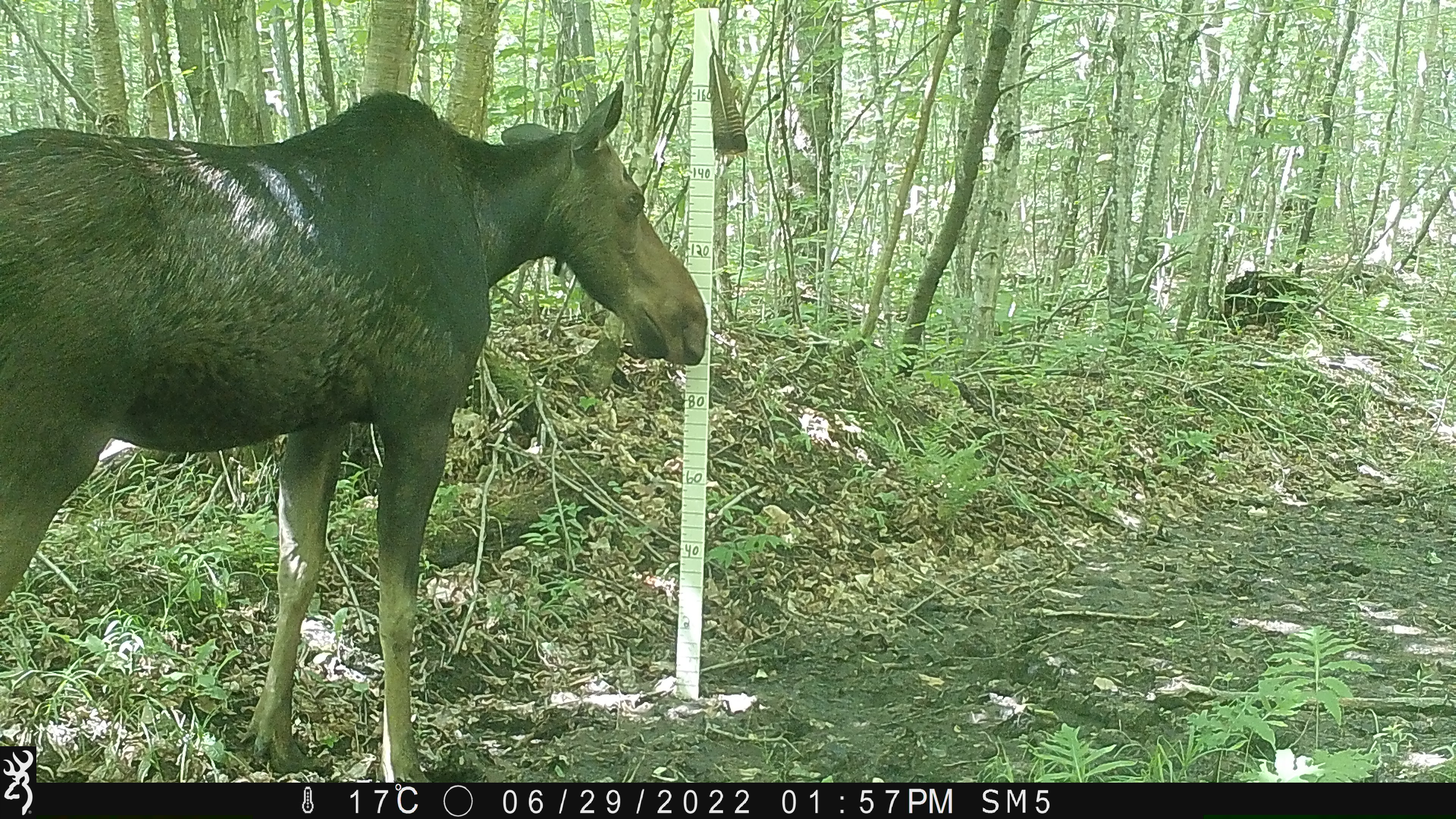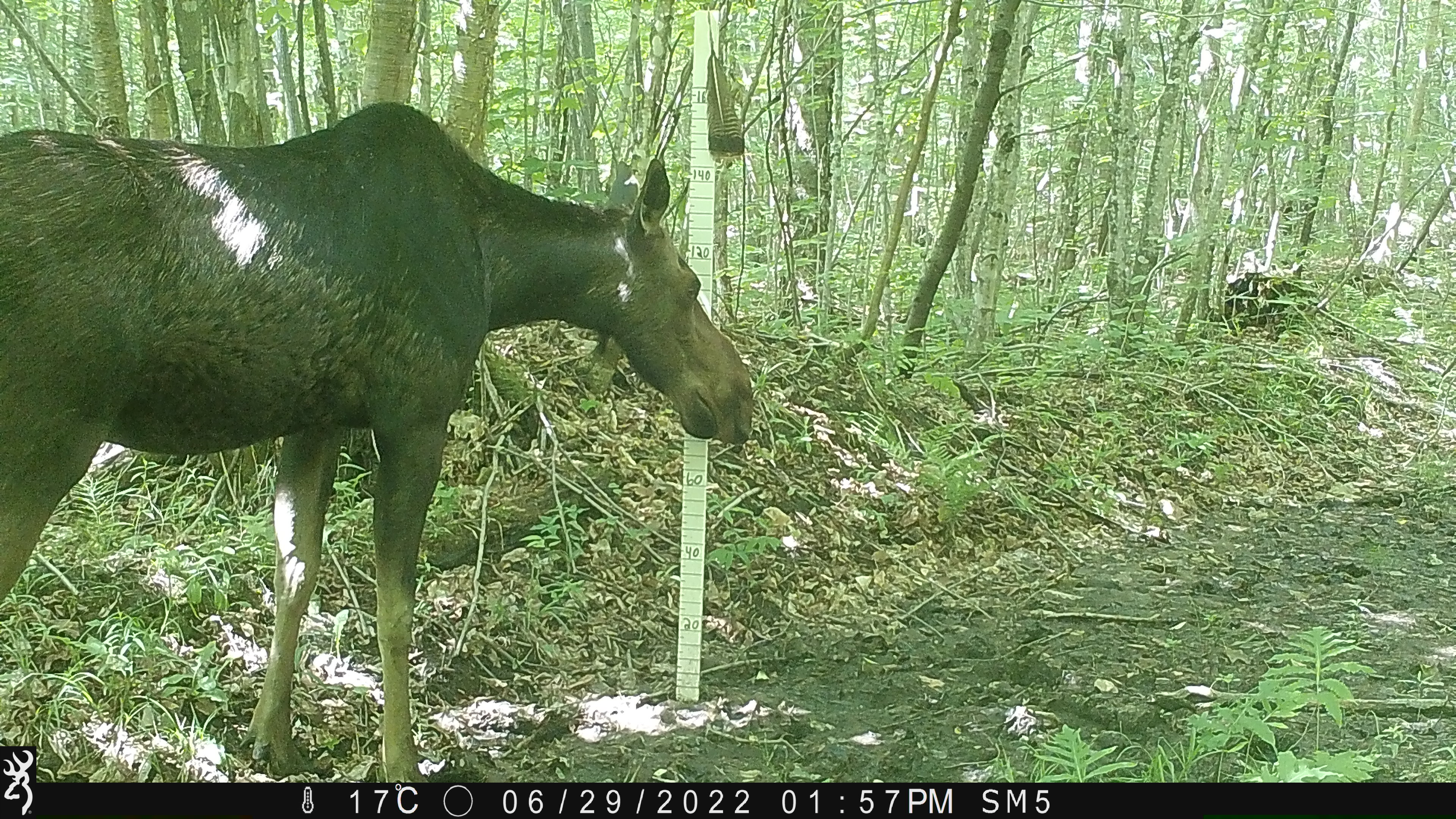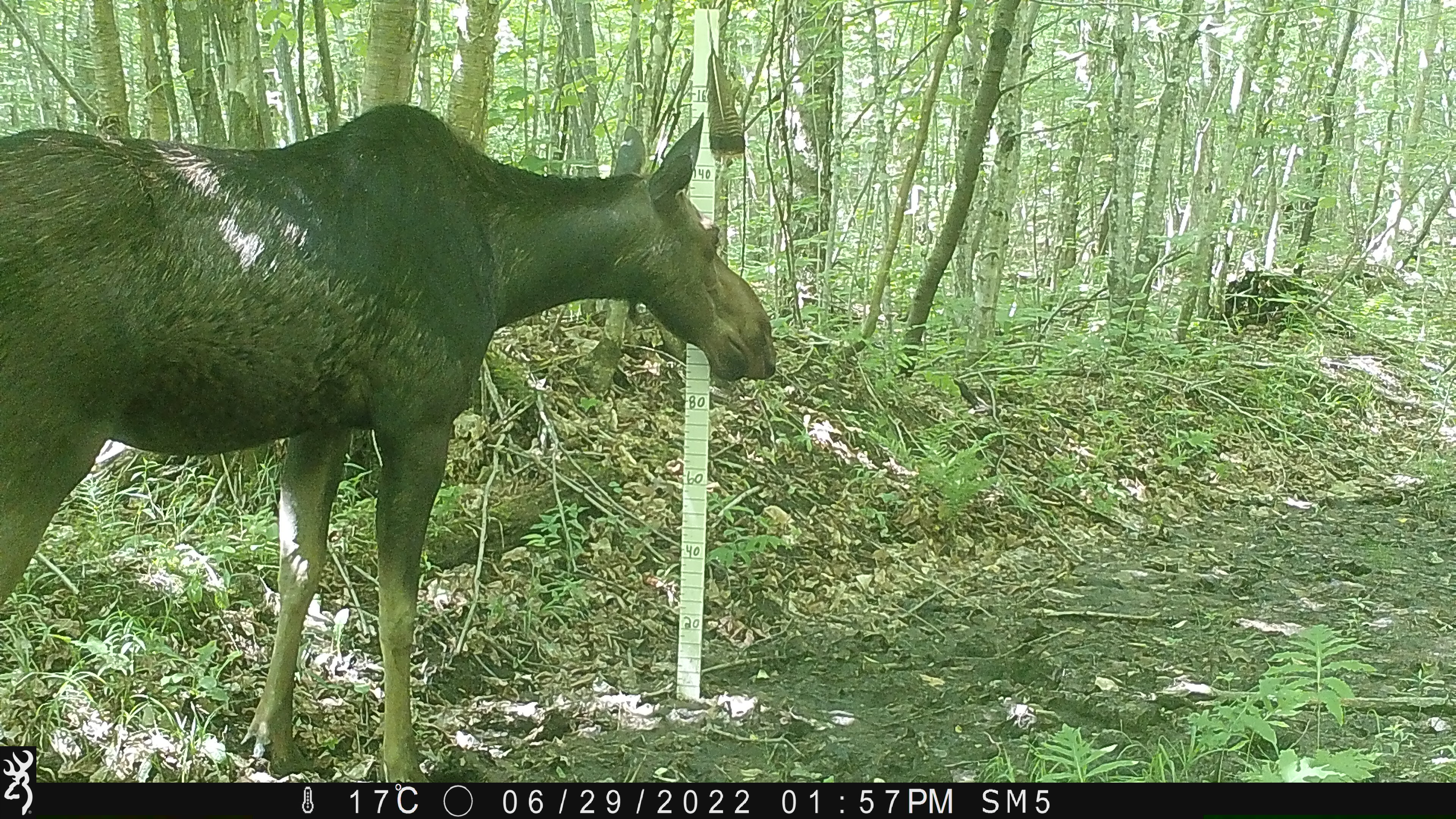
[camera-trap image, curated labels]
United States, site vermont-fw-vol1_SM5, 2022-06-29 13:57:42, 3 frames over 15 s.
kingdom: Animalia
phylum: Chordata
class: Mammalia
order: Artiodactyla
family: Cervidae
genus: Alces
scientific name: Alces alces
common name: moose